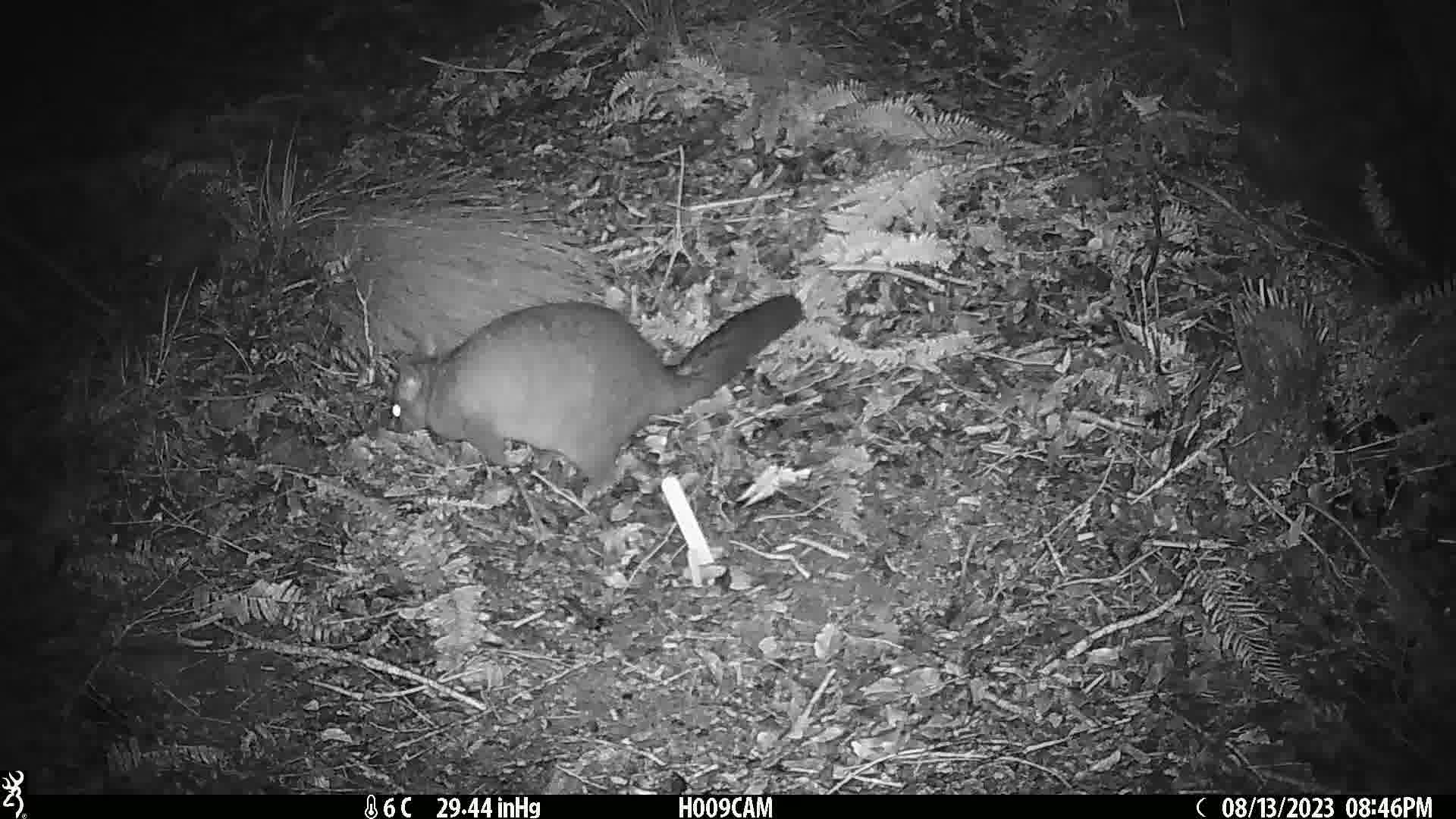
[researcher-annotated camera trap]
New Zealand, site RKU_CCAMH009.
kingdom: Animalia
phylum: Chordata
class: Mammalia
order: Diprotodontia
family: Phalangeridae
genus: Trichosurus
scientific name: Trichosurus vulpecula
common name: common brushtail possum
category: possum